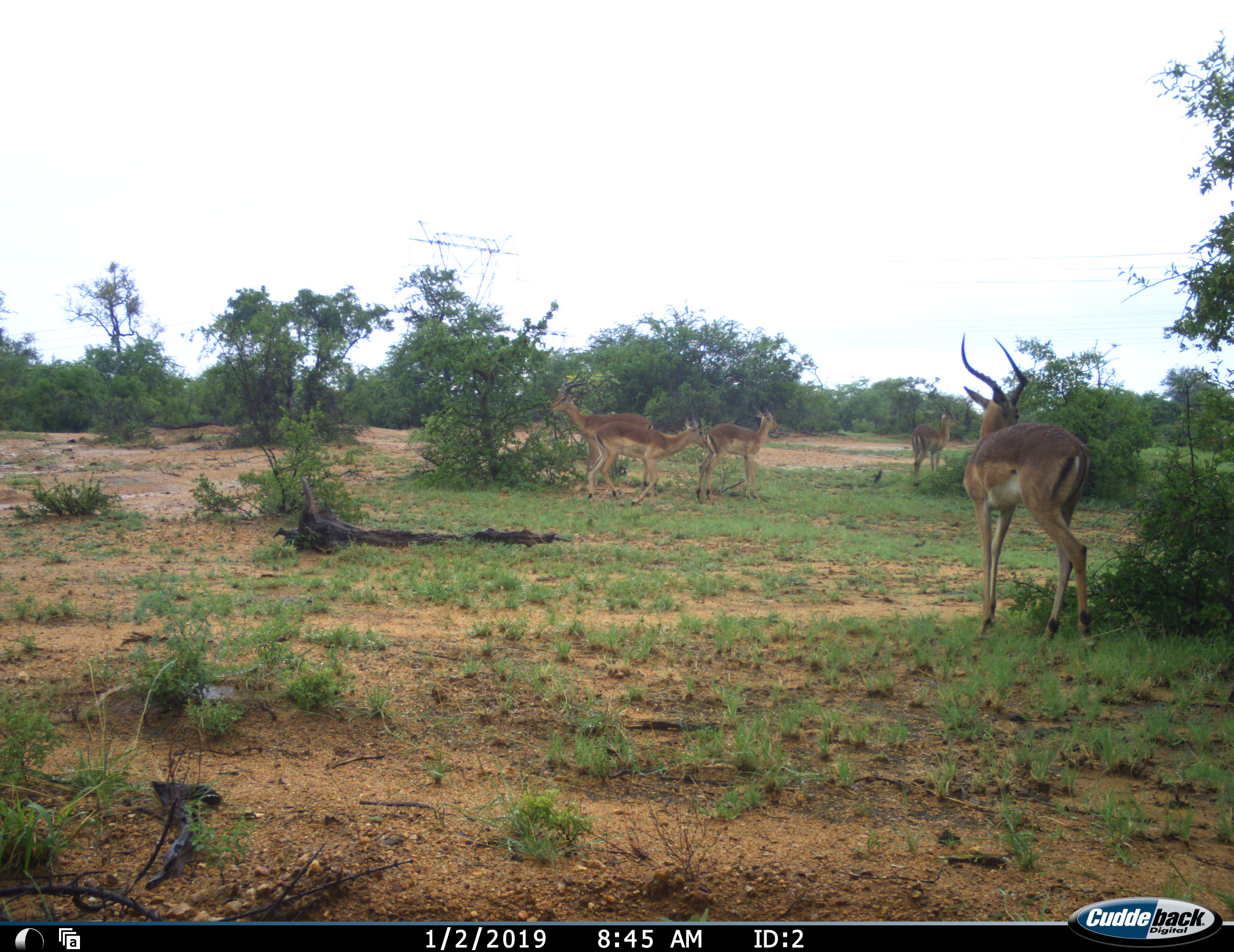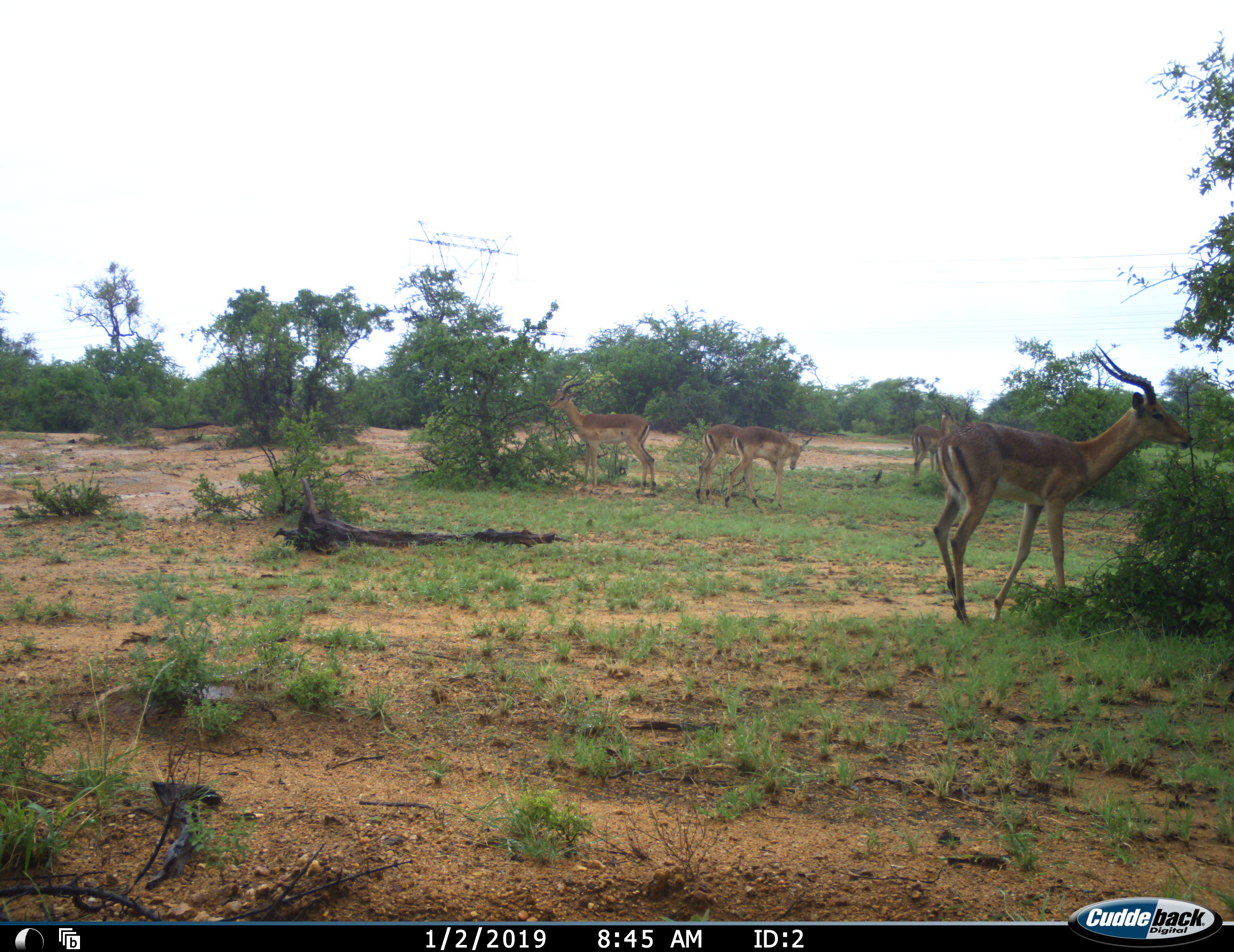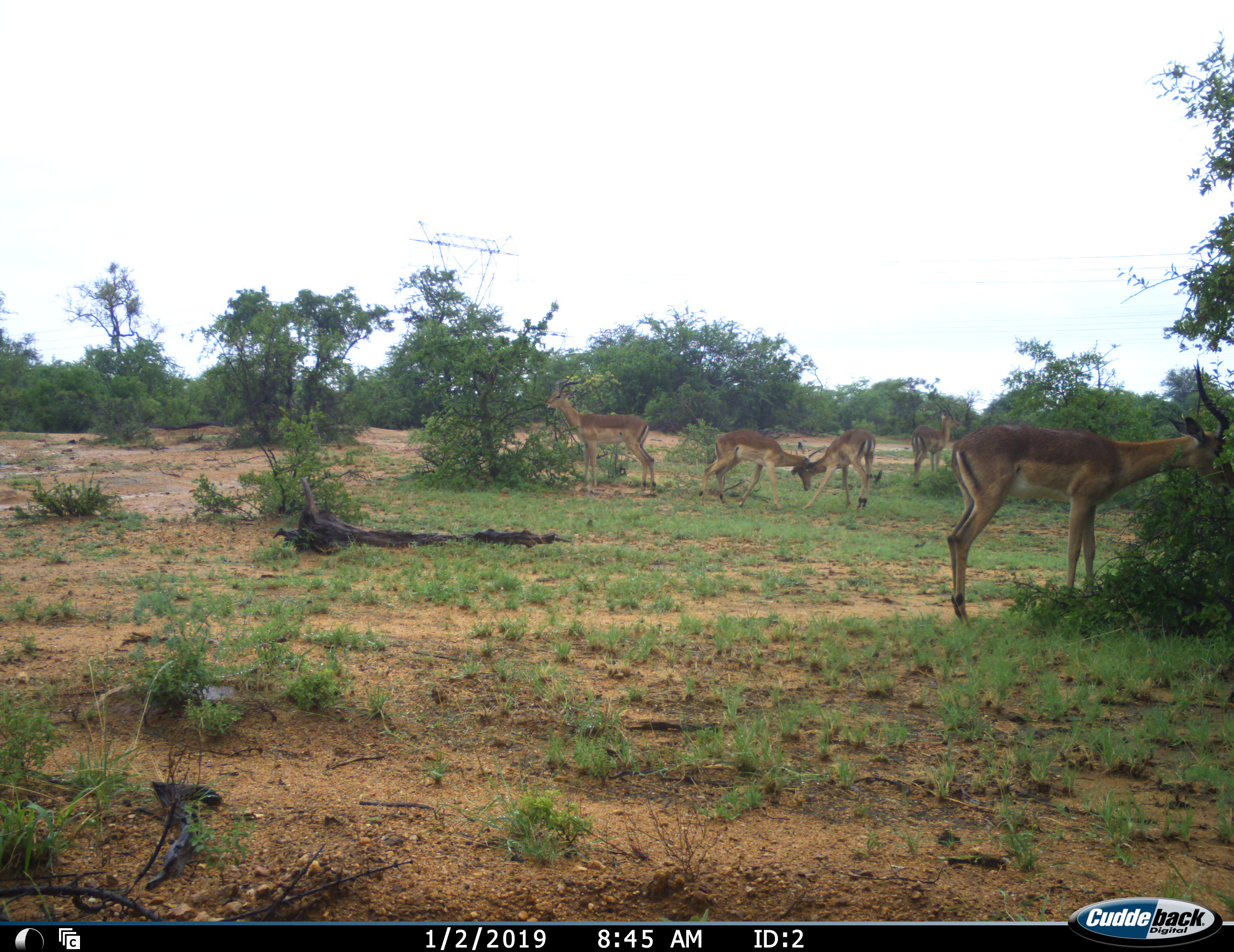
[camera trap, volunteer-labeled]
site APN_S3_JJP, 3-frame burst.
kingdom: Animalia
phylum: Chordata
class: Mammalia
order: Artiodactyla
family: Bovidae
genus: Aepyceros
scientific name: Aepyceros melampus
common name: impala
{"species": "impala (Aepyceros melampus)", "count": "5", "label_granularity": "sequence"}